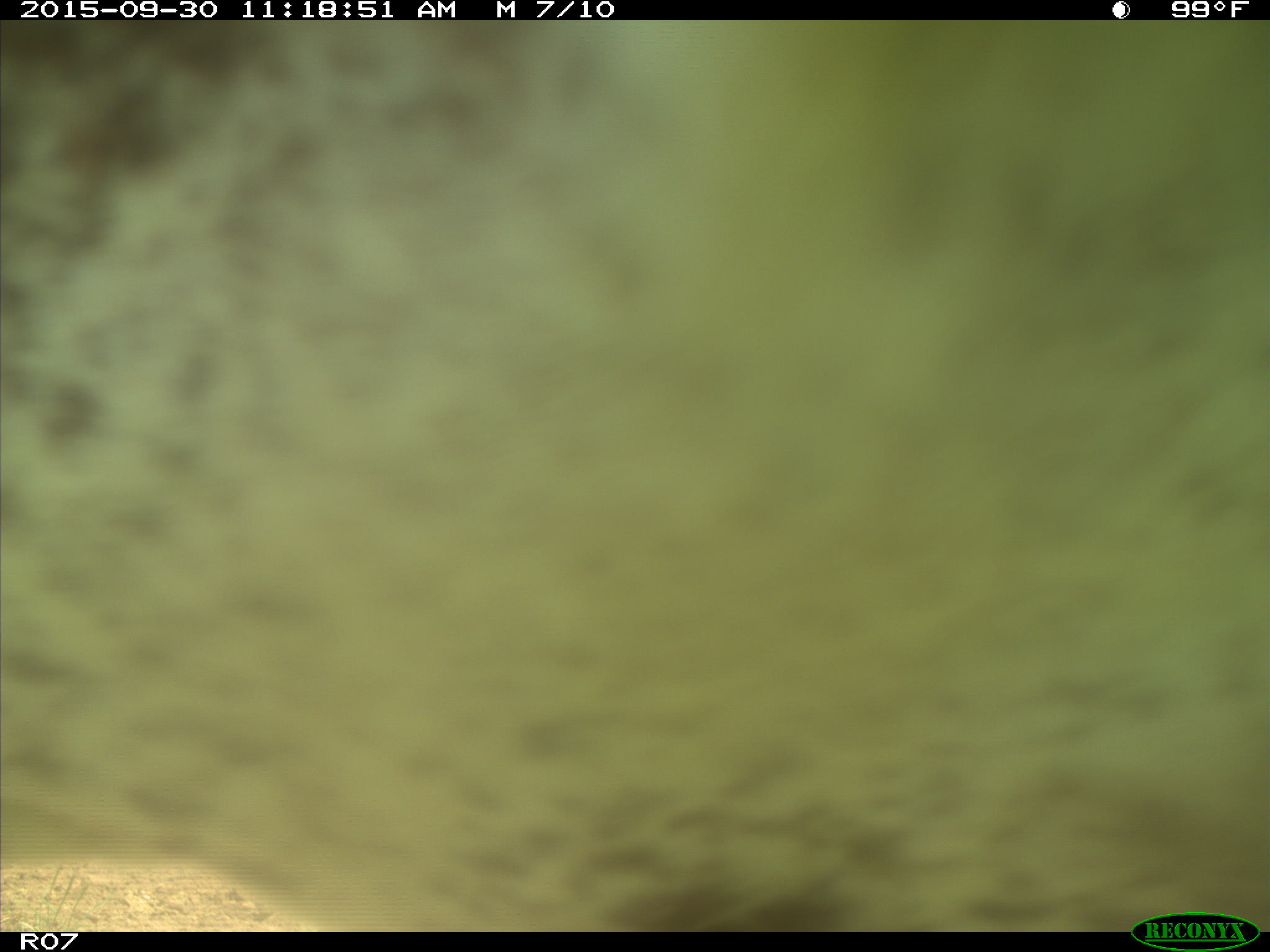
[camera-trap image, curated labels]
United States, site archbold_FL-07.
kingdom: Animalia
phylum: Chordata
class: Mammalia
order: Artiodactyla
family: Bovidae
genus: Bos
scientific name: Bos taurus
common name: domestic cow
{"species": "Bos taurus (domestic cow)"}